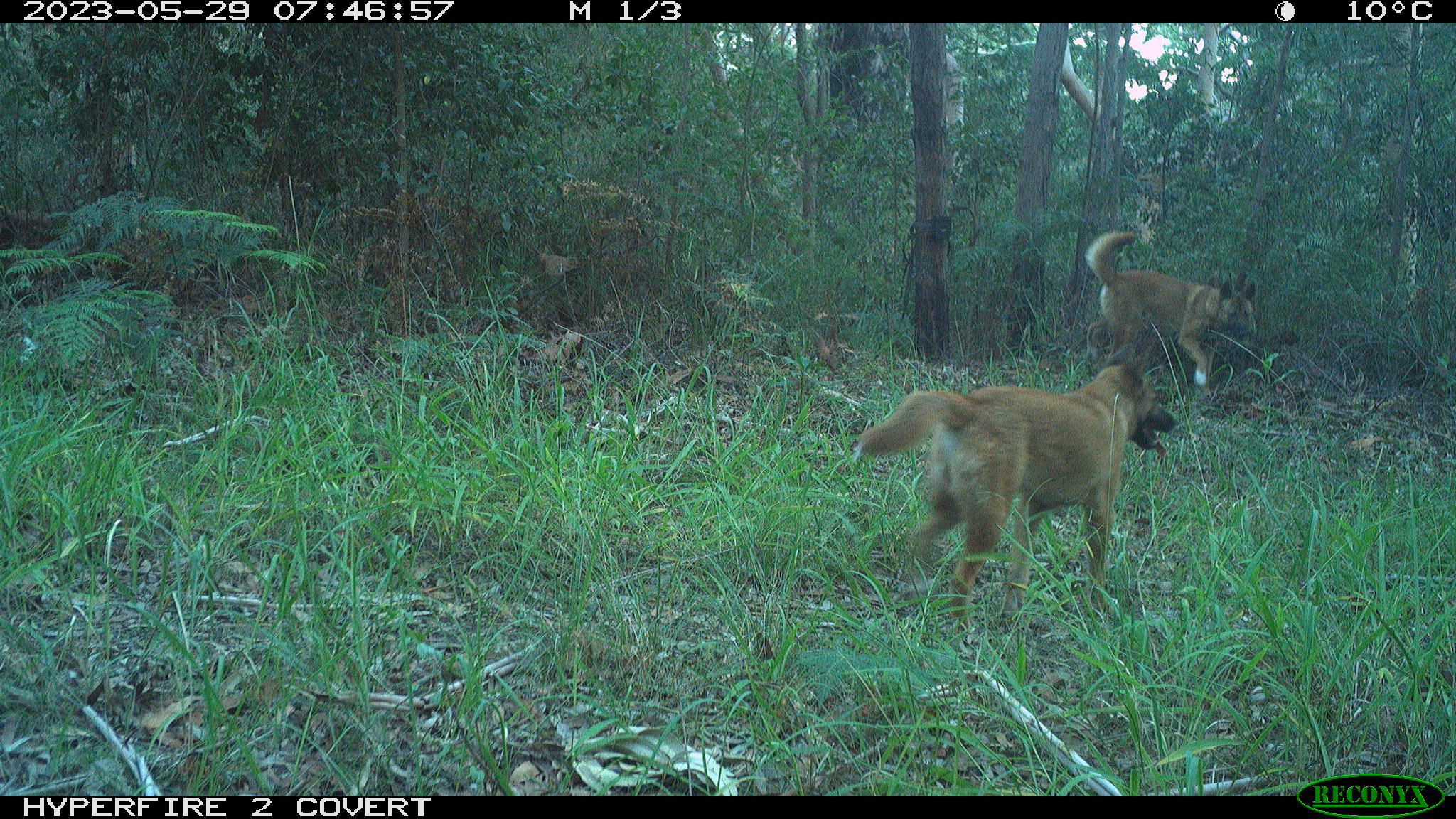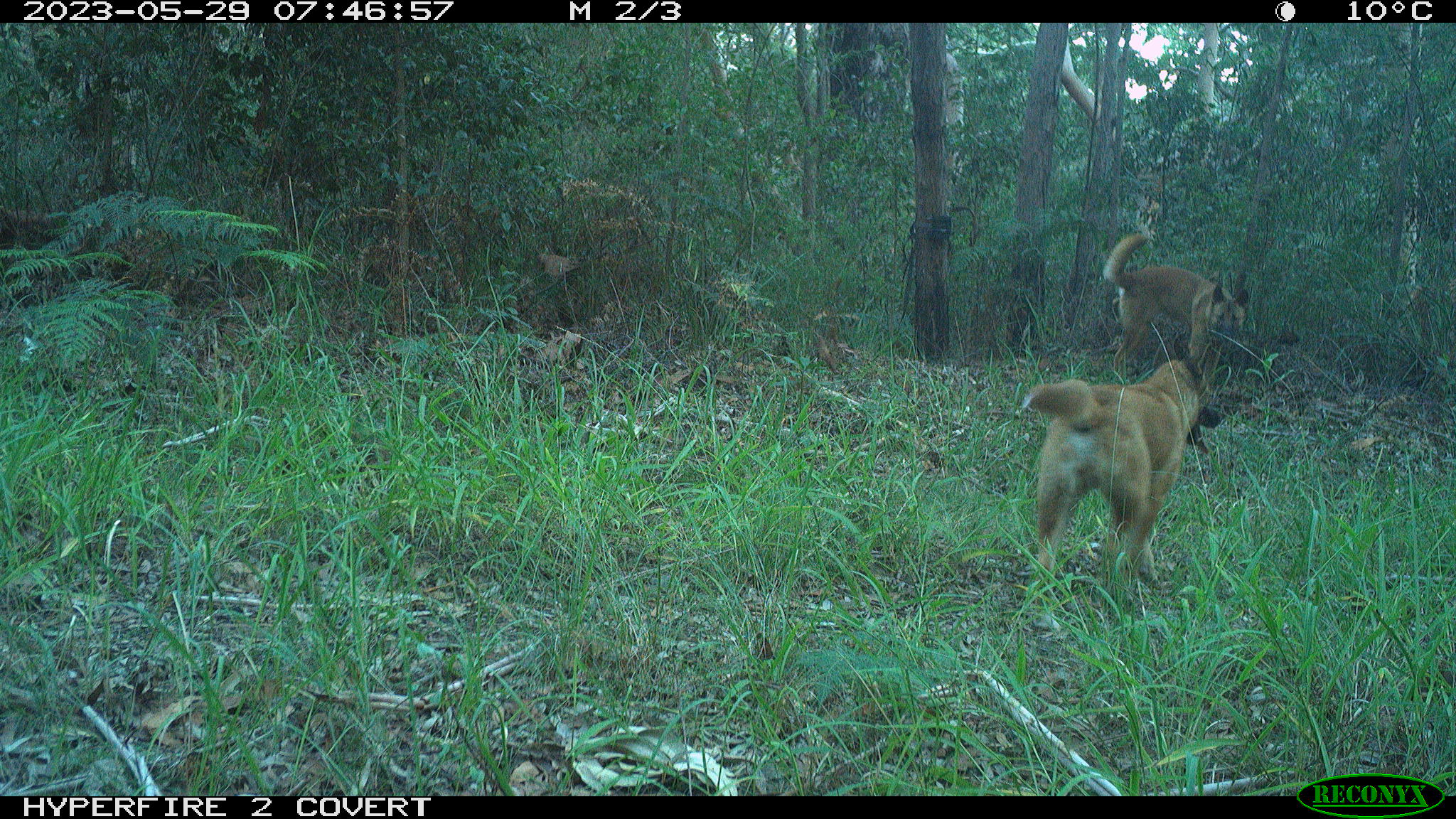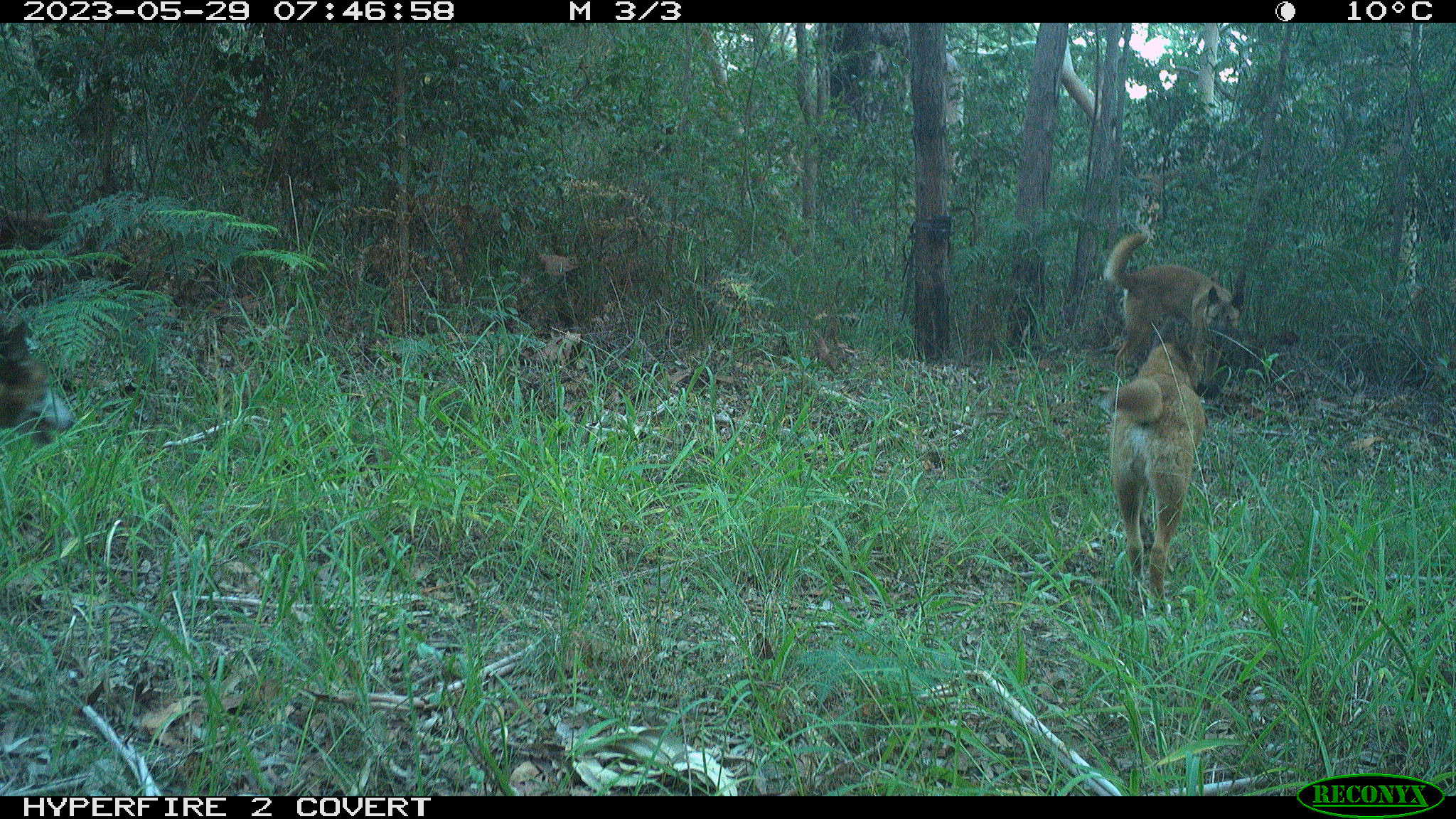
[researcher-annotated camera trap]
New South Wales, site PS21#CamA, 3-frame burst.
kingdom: Animalia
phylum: Chordata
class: Mammalia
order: Carnivora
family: Canidae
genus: Canis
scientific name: Canis familiaris dingo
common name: dingo